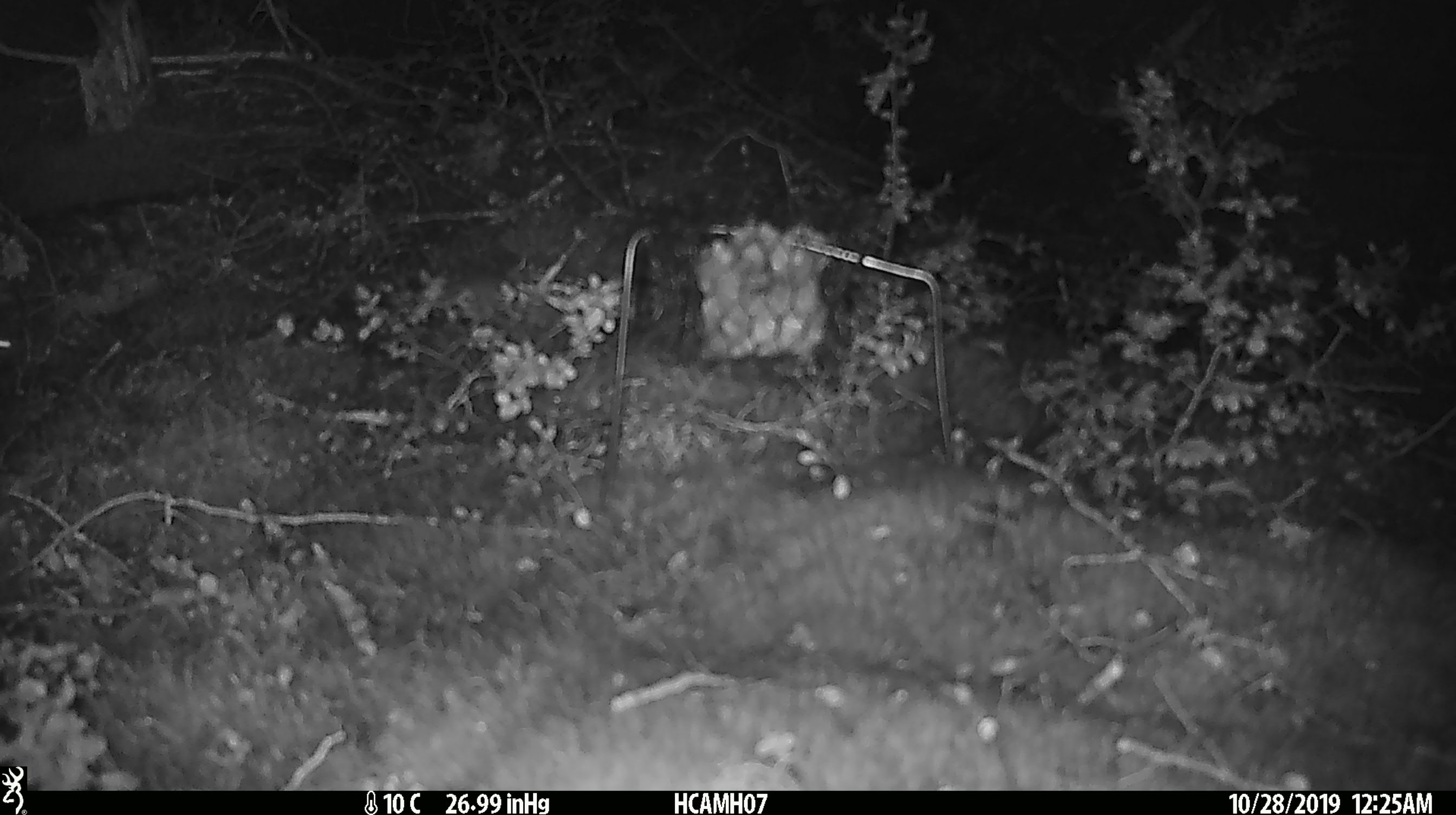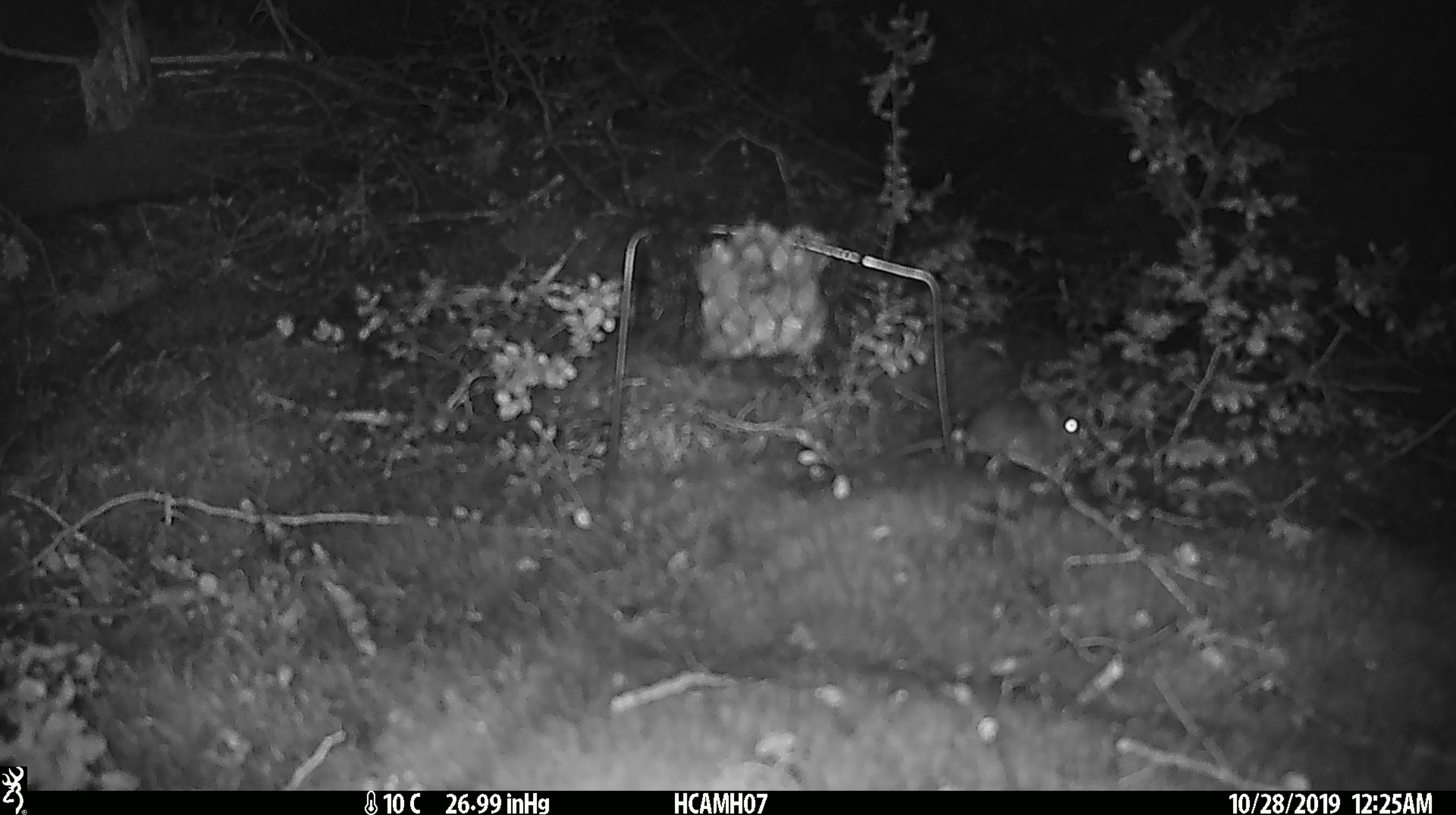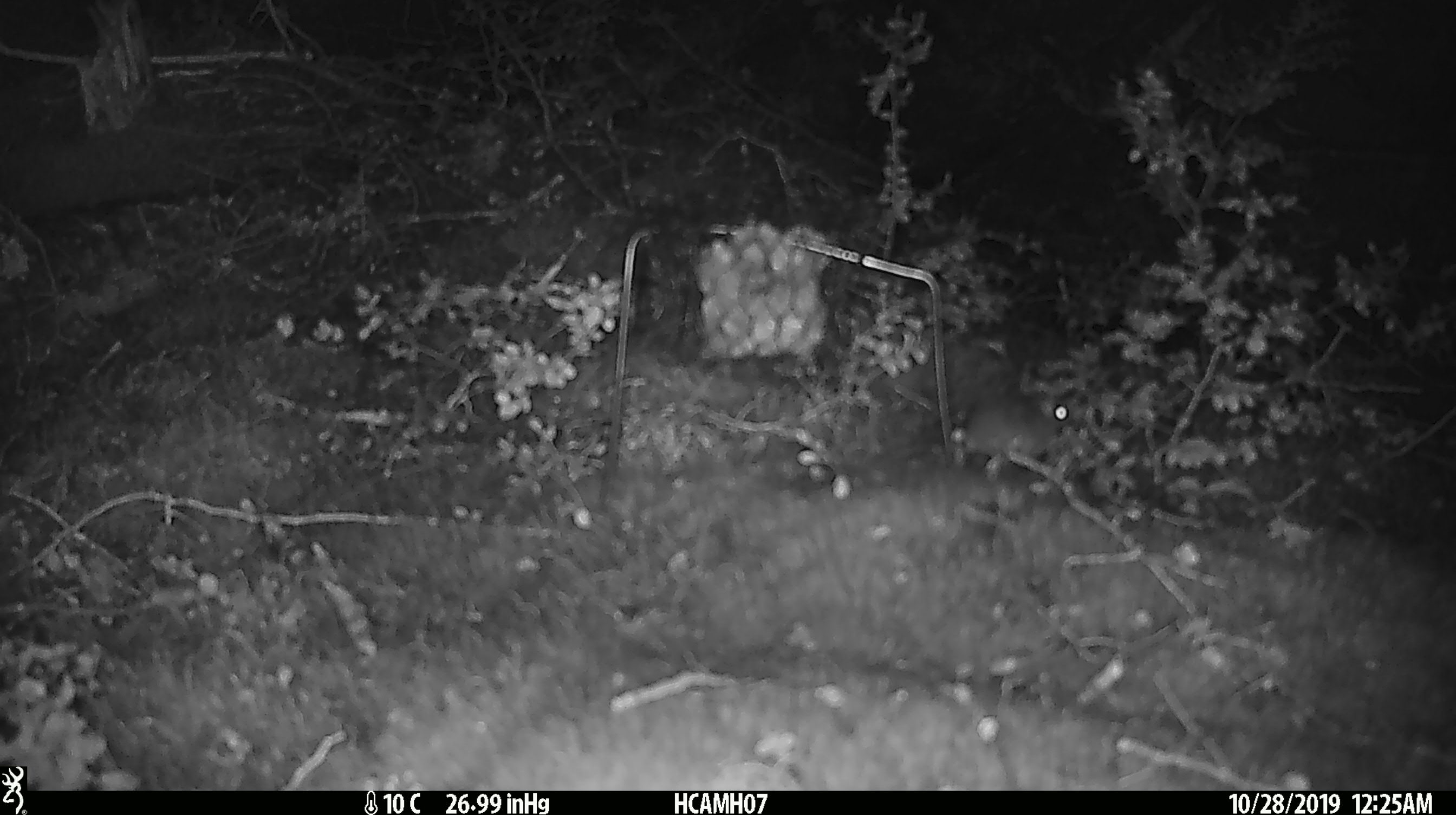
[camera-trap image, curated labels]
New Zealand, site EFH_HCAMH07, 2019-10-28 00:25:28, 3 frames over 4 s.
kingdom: Animalia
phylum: Chordata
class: Mammalia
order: Rodentia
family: Muridae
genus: Mus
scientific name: Mus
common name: mouse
Mouse (Mus).